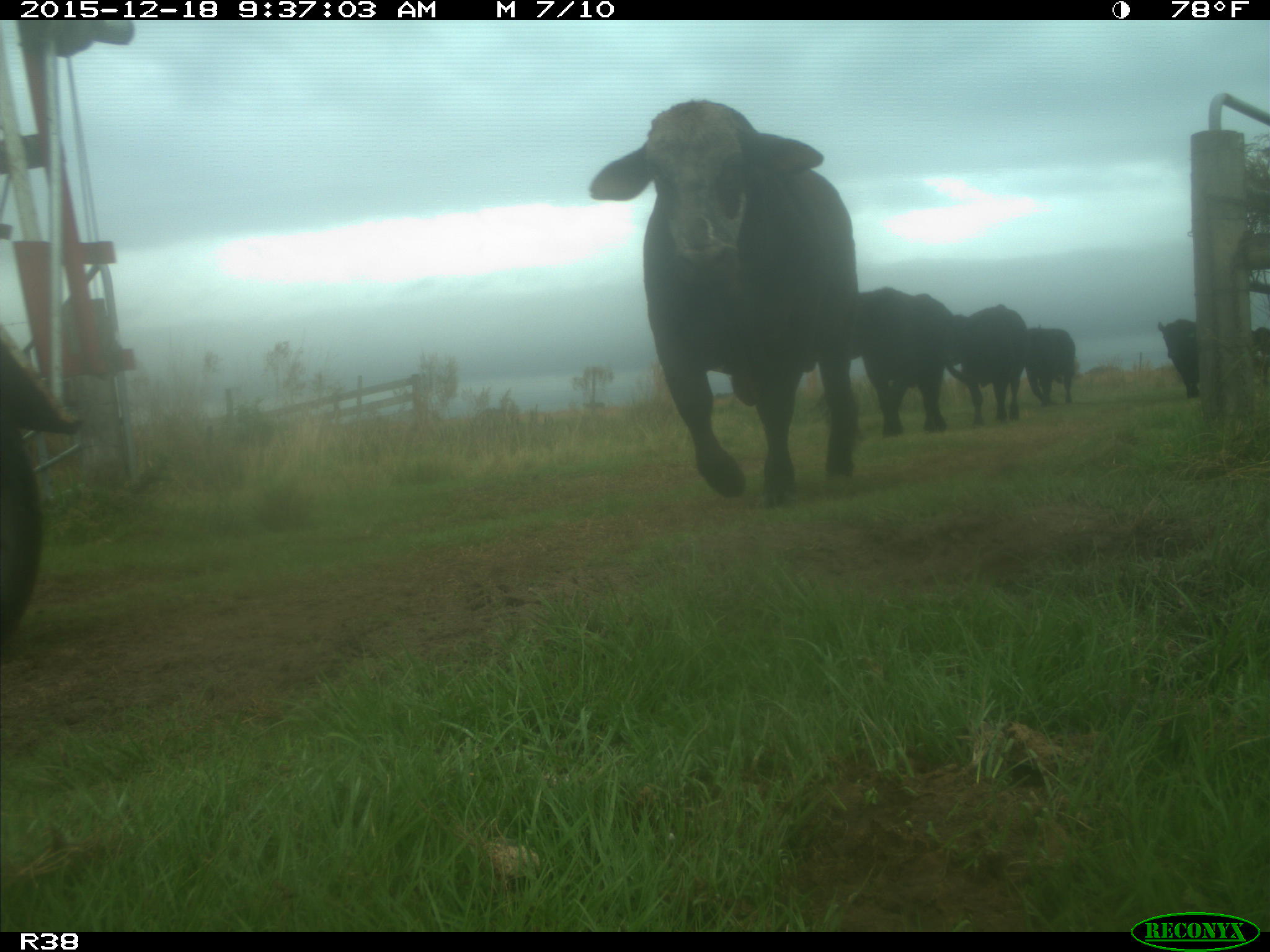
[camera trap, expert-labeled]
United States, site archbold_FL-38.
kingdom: Animalia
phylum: Chordata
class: Mammalia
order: Artiodactyla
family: Bovidae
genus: Bos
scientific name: Bos taurus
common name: domestic cow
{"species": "Bos taurus (domestic cow)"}